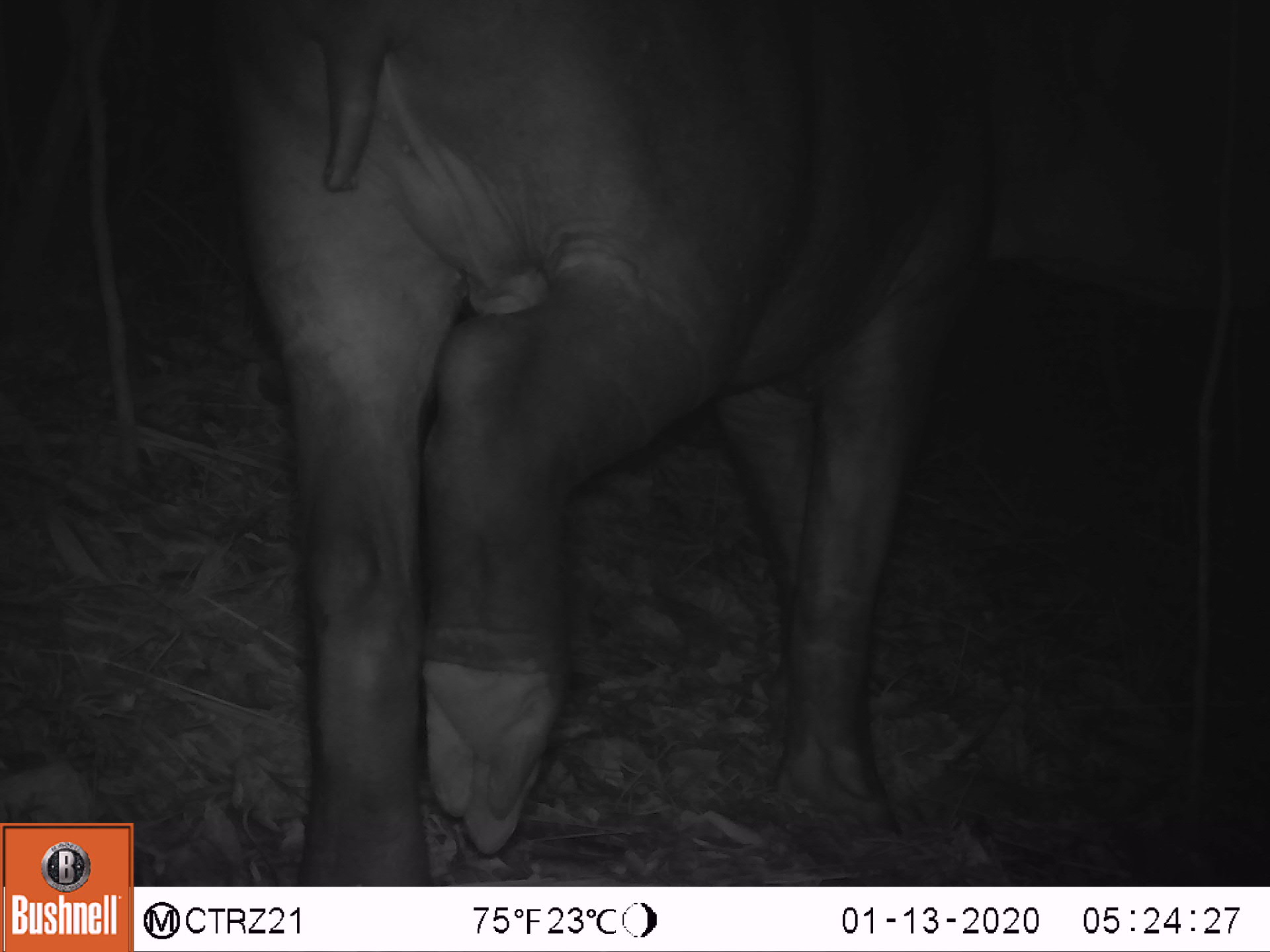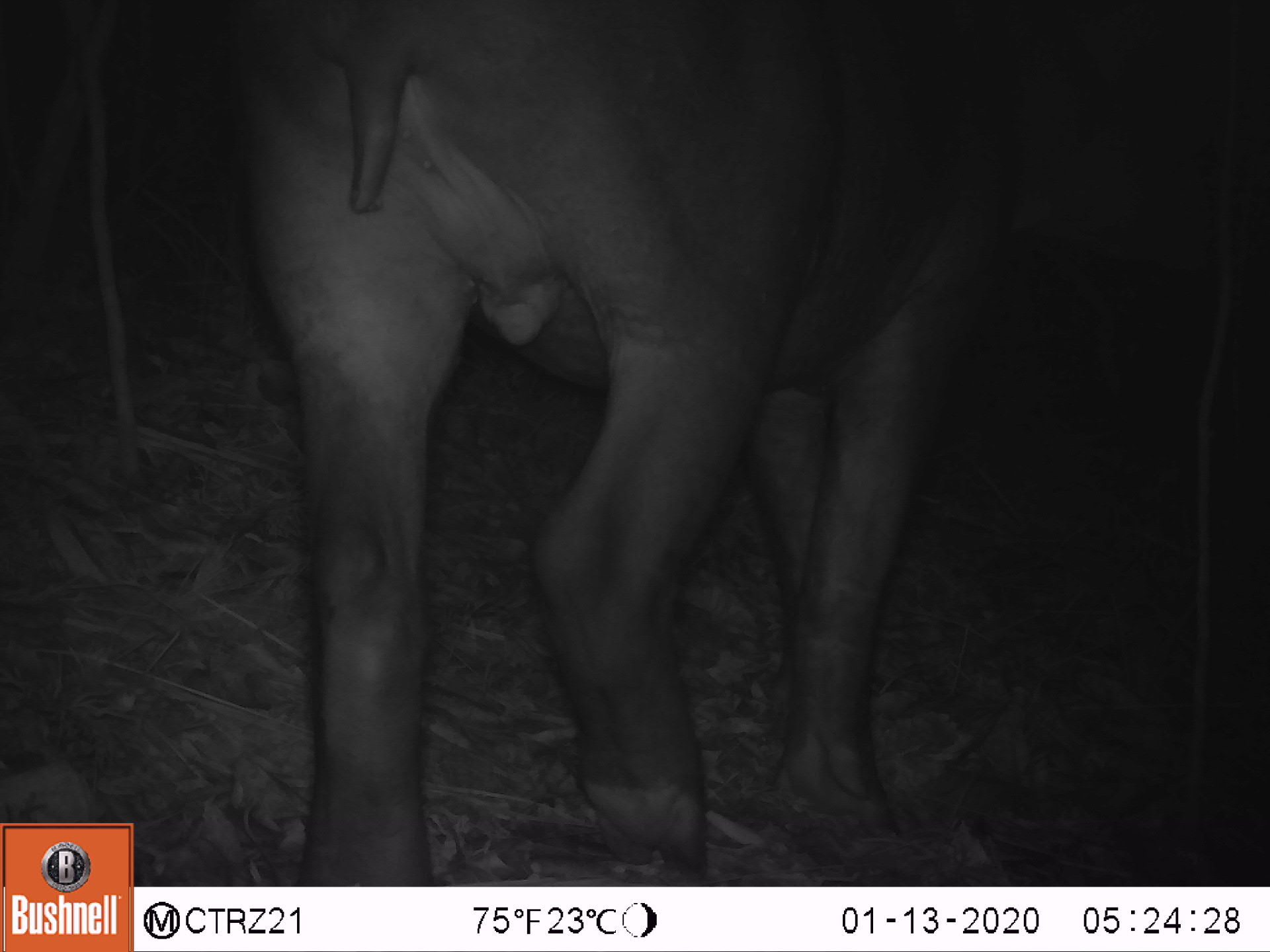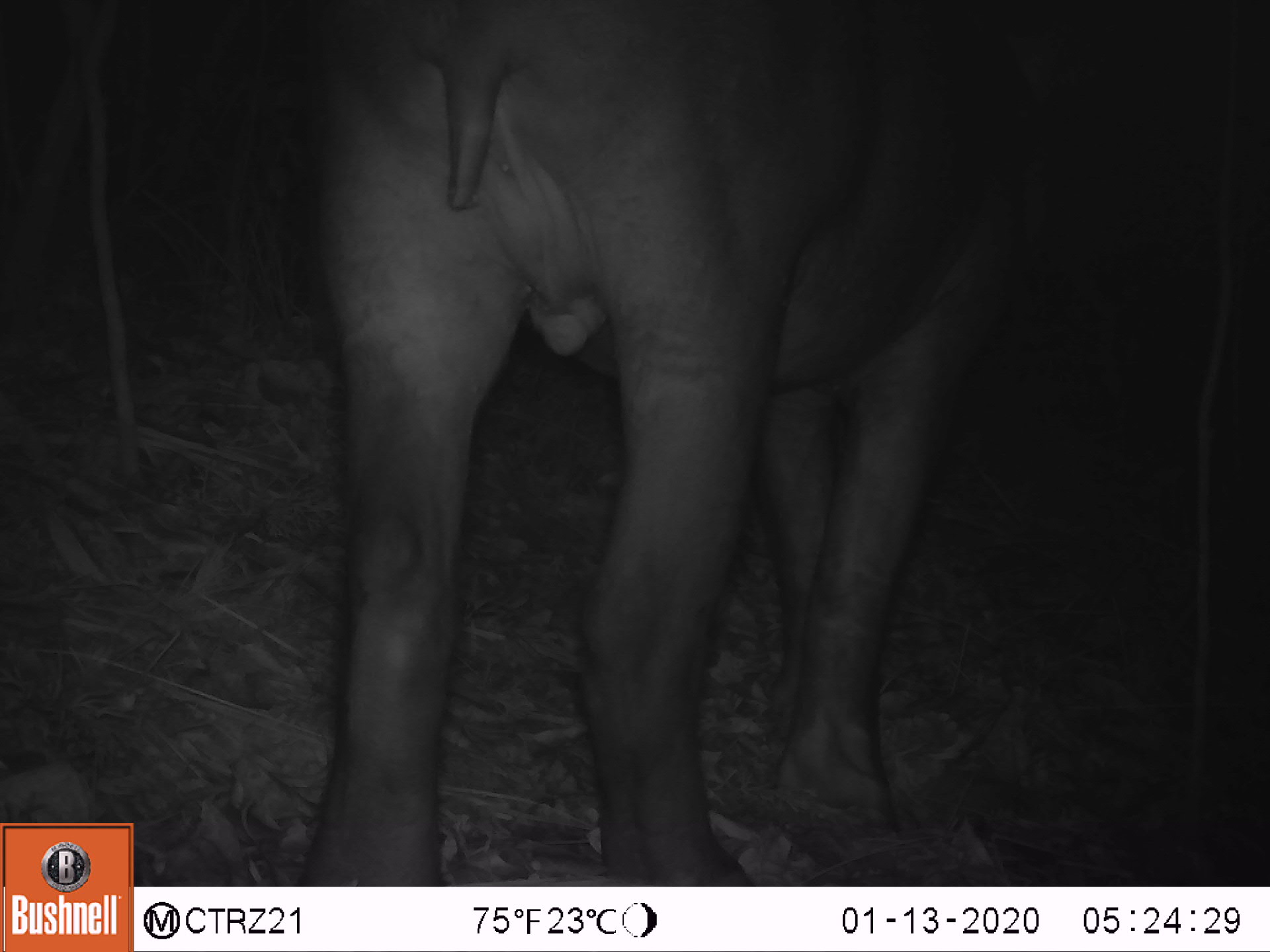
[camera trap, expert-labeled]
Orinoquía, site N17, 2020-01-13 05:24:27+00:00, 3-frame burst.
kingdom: Animalia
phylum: Chordata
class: Mammalia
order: Perissodactyla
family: Tapiridae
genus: Tapirus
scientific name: Tapirus terrestris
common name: lowland tapir